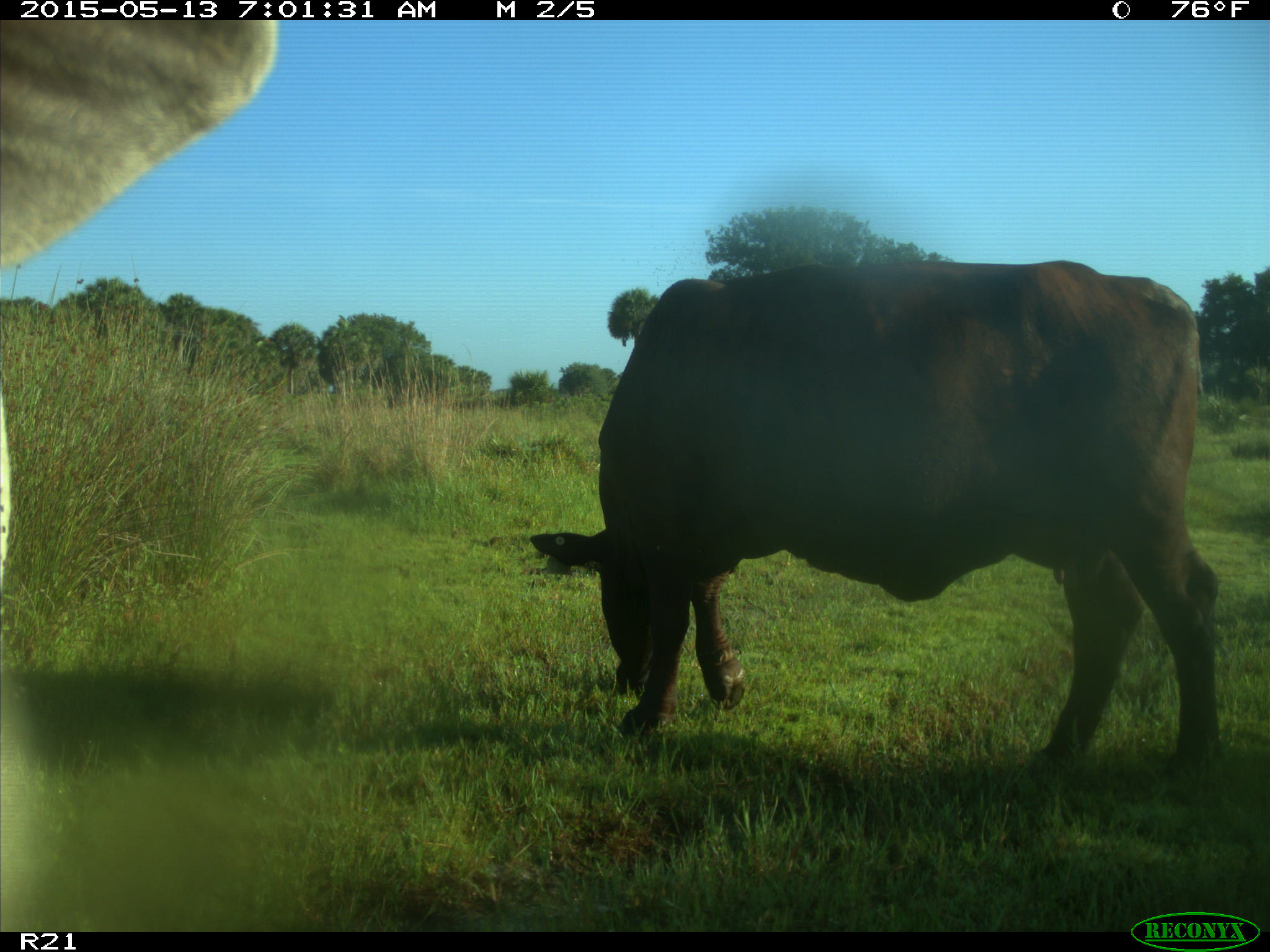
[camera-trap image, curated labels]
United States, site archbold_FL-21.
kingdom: Animalia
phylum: Chordata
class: Mammalia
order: Artiodactyla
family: Bovidae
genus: Bos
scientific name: Bos taurus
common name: domestic cow